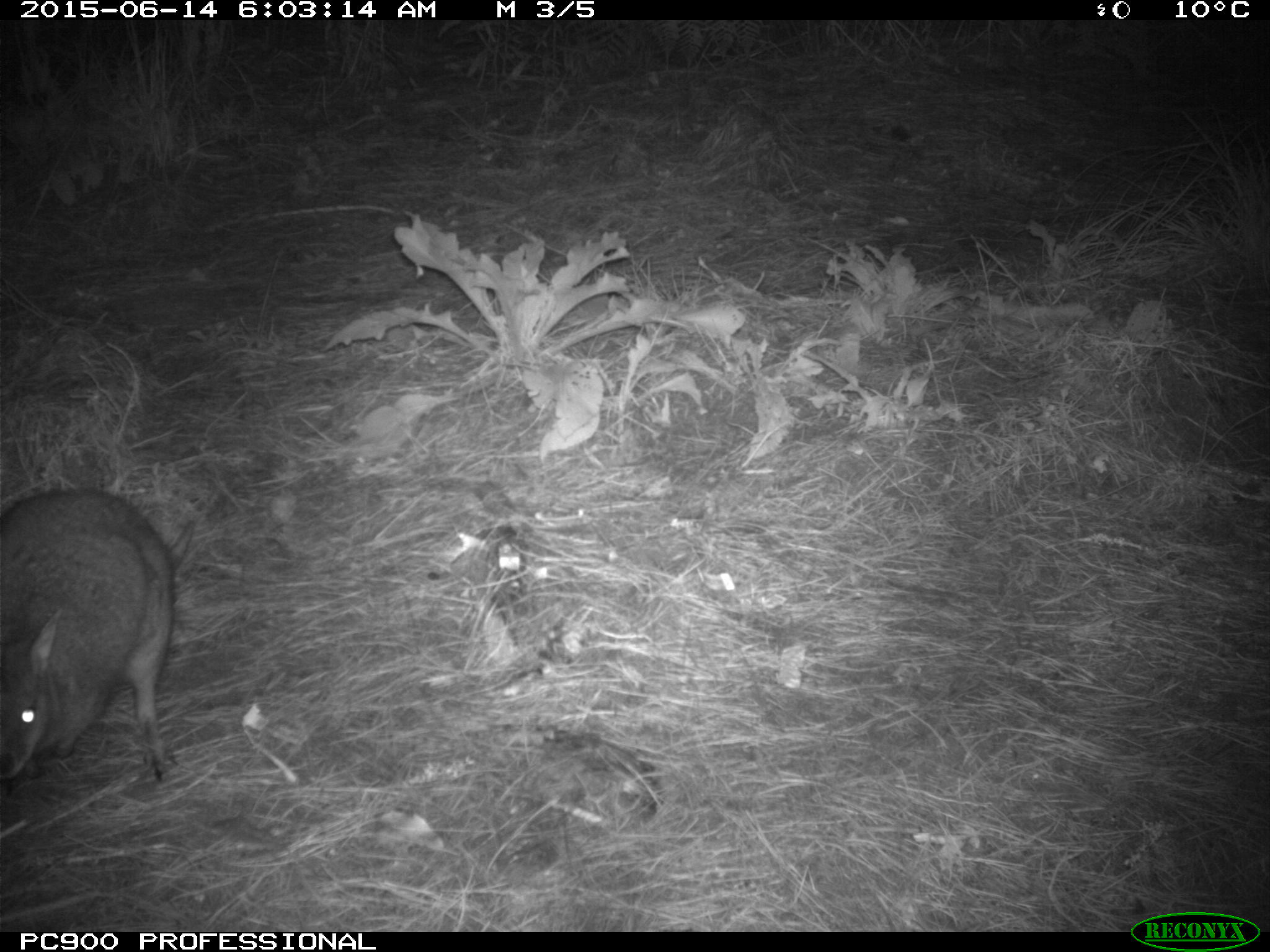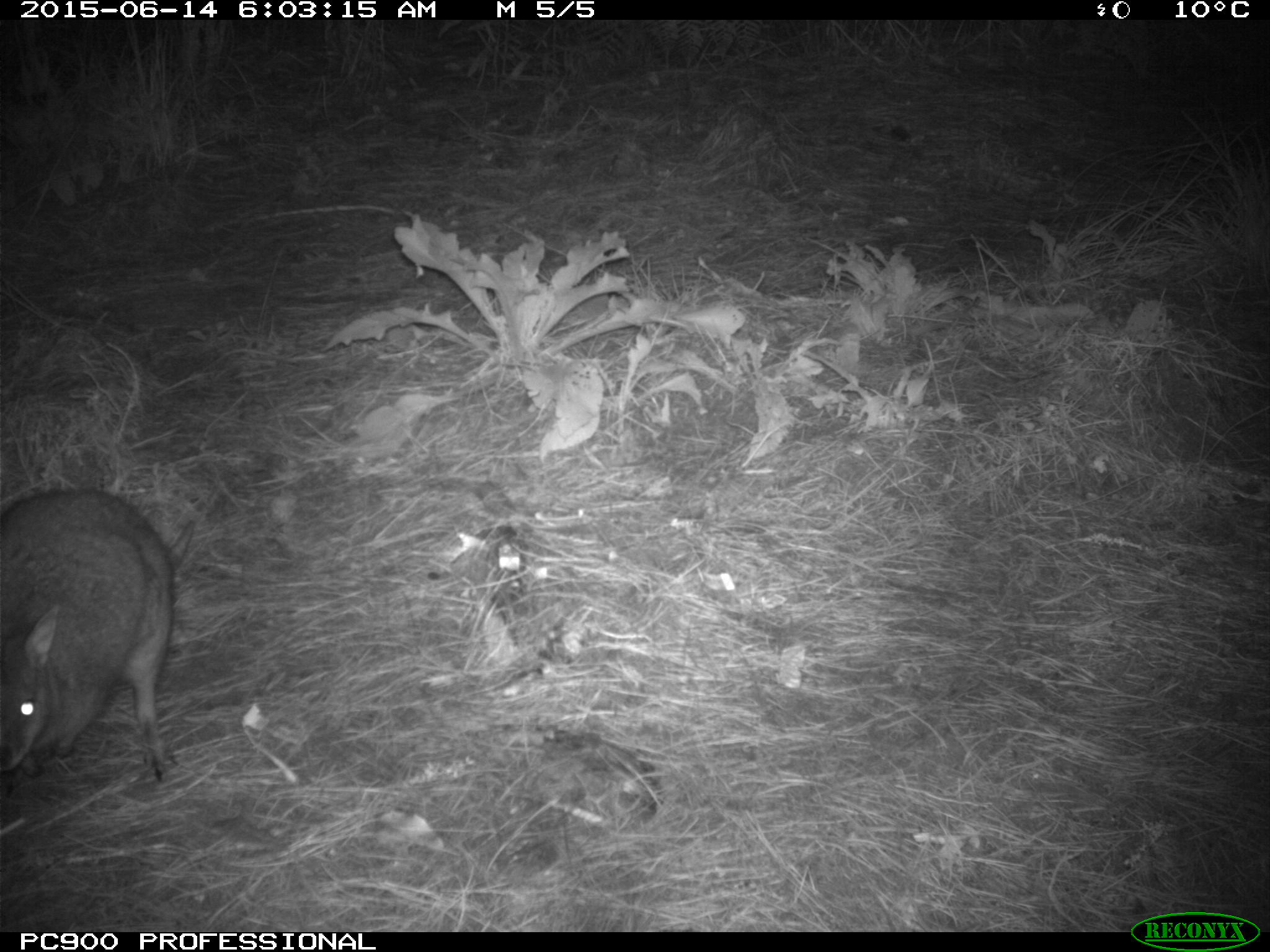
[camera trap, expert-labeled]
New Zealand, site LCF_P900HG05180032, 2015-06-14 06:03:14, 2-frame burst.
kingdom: Animalia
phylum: Chordata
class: Mammalia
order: Diprotodontia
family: Macropodidae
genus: Notamacropus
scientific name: Notamacropus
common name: wallaby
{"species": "wallaby (Notamacropus)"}